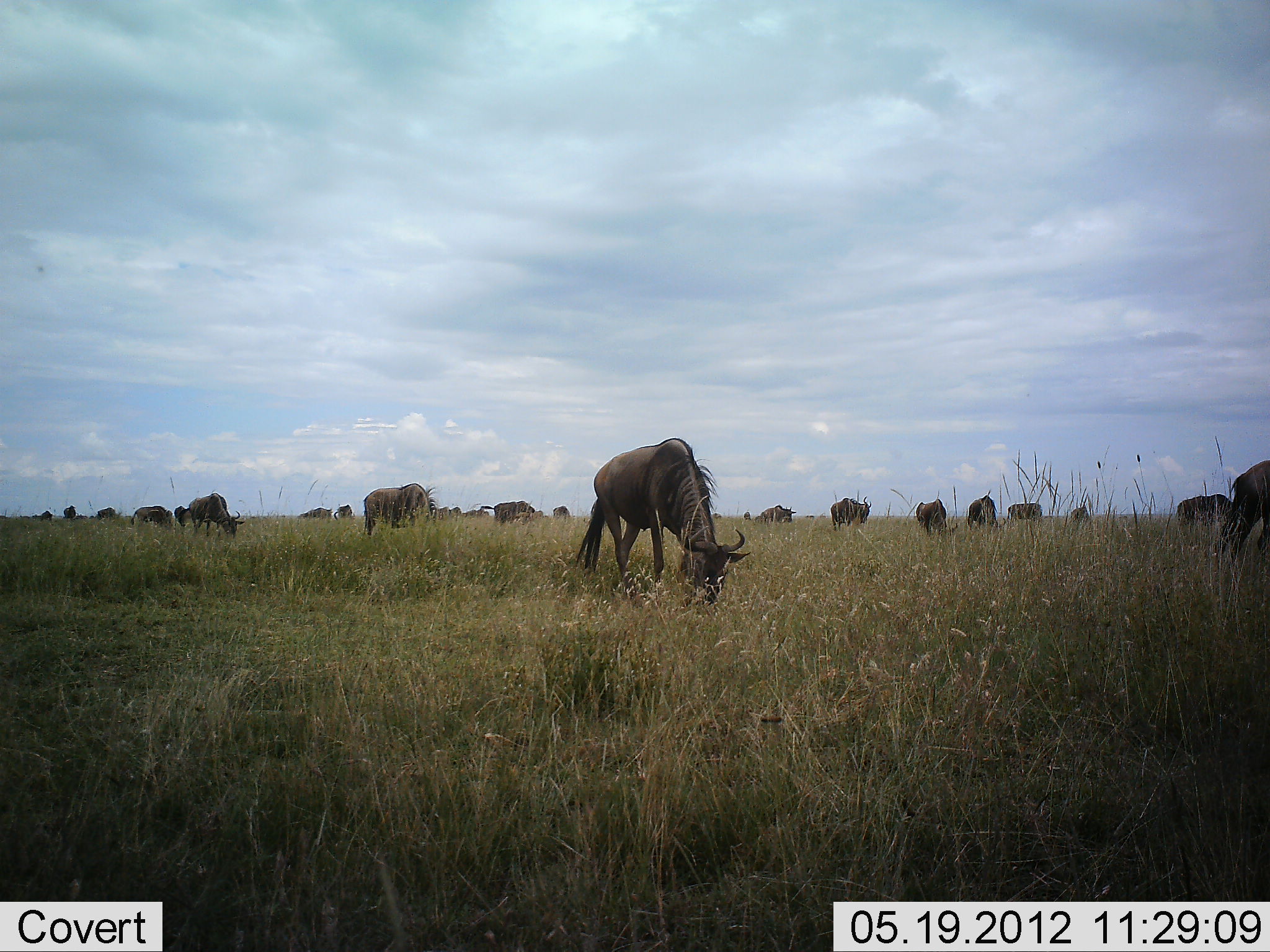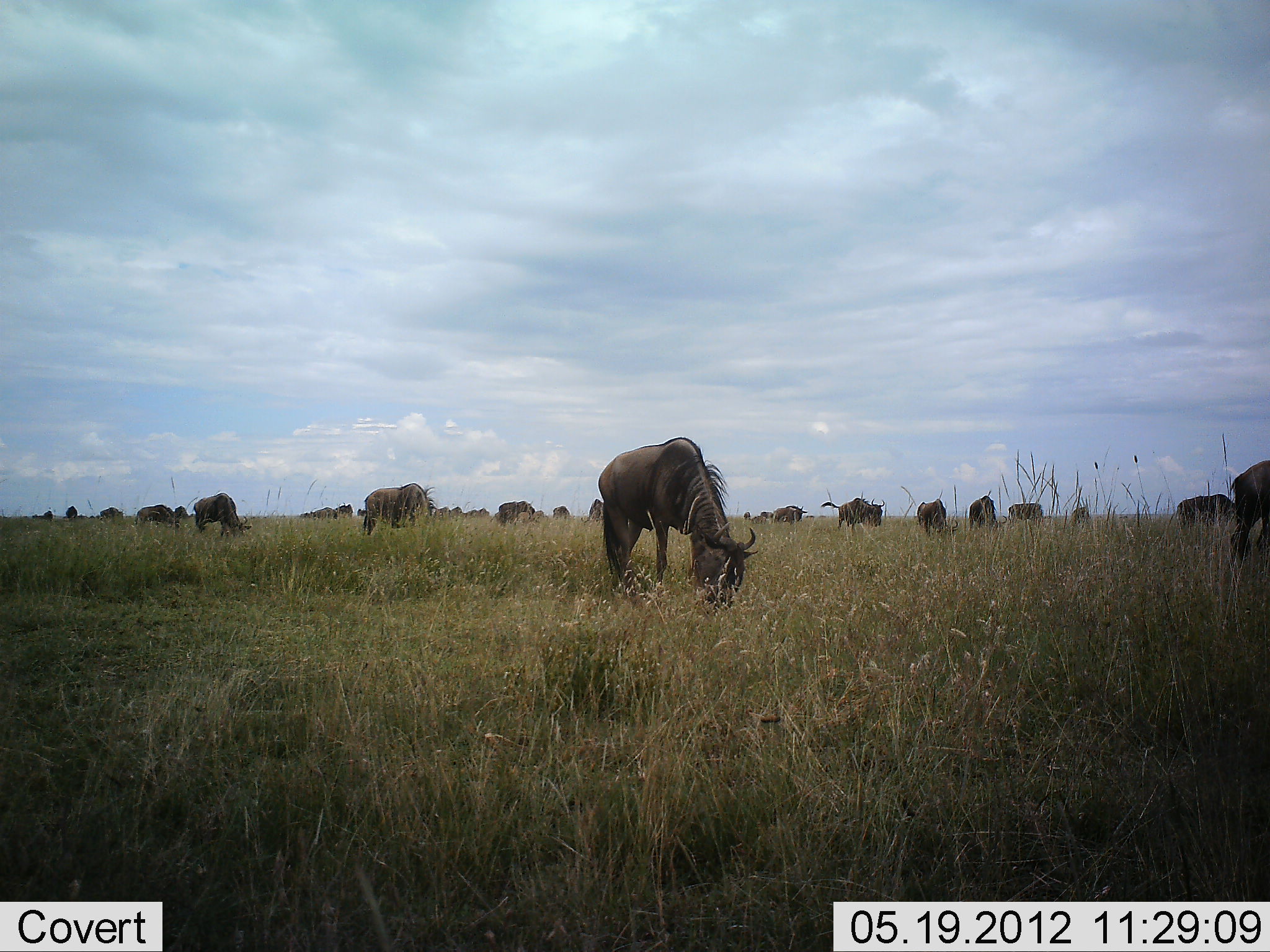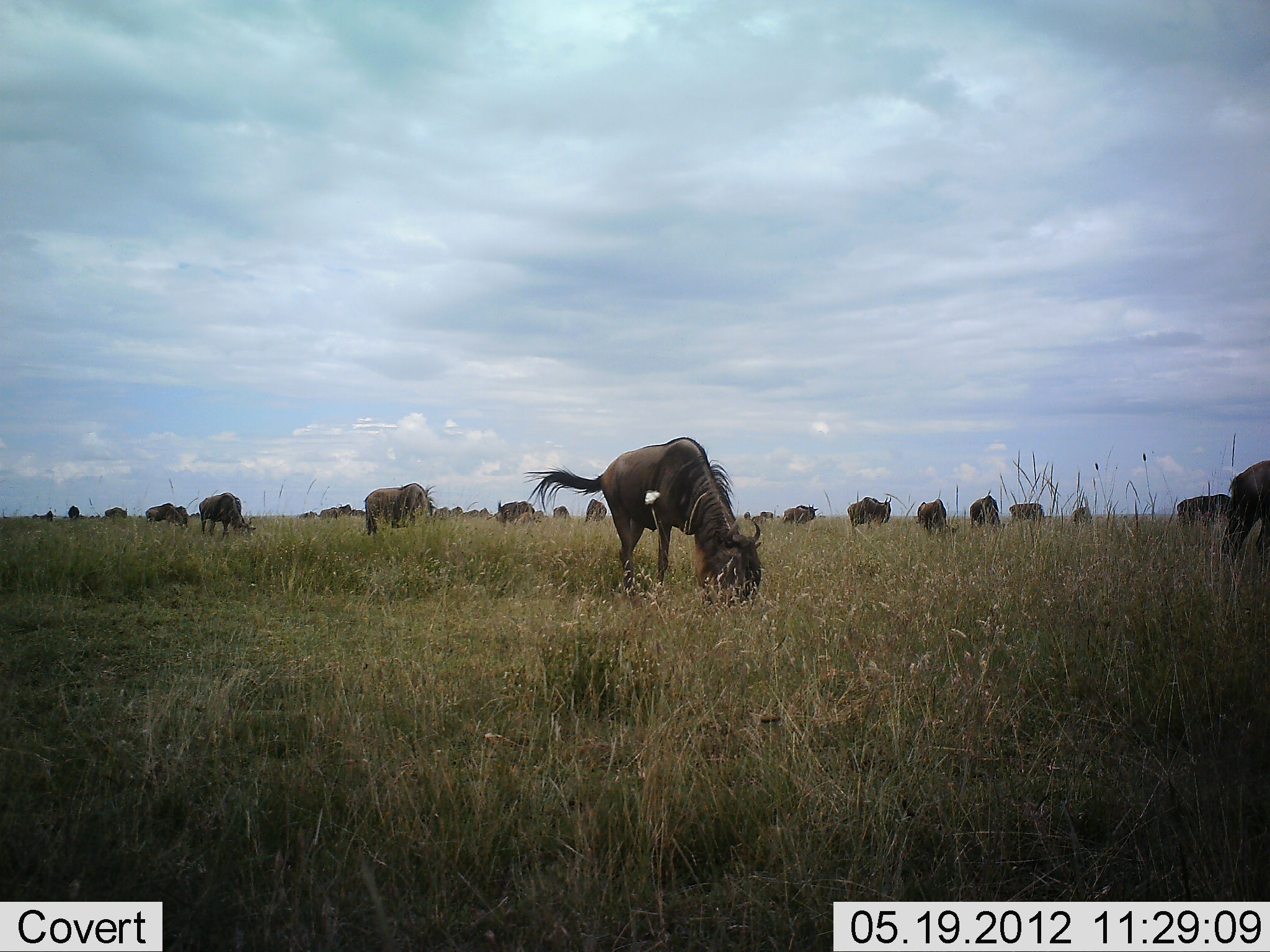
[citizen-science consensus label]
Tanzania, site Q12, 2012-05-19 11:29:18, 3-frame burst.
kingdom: Animalia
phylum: Chordata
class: Mammalia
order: Artiodactyla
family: Bovidae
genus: Connochaetes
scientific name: Connochaetes taurinus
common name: blue wildebeest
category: wildebeest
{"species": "wildebeest (blue wildebeest) (Connochaetes taurinus)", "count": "11-50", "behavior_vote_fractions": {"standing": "30%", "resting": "0%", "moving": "50%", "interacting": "0%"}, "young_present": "0%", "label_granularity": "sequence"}